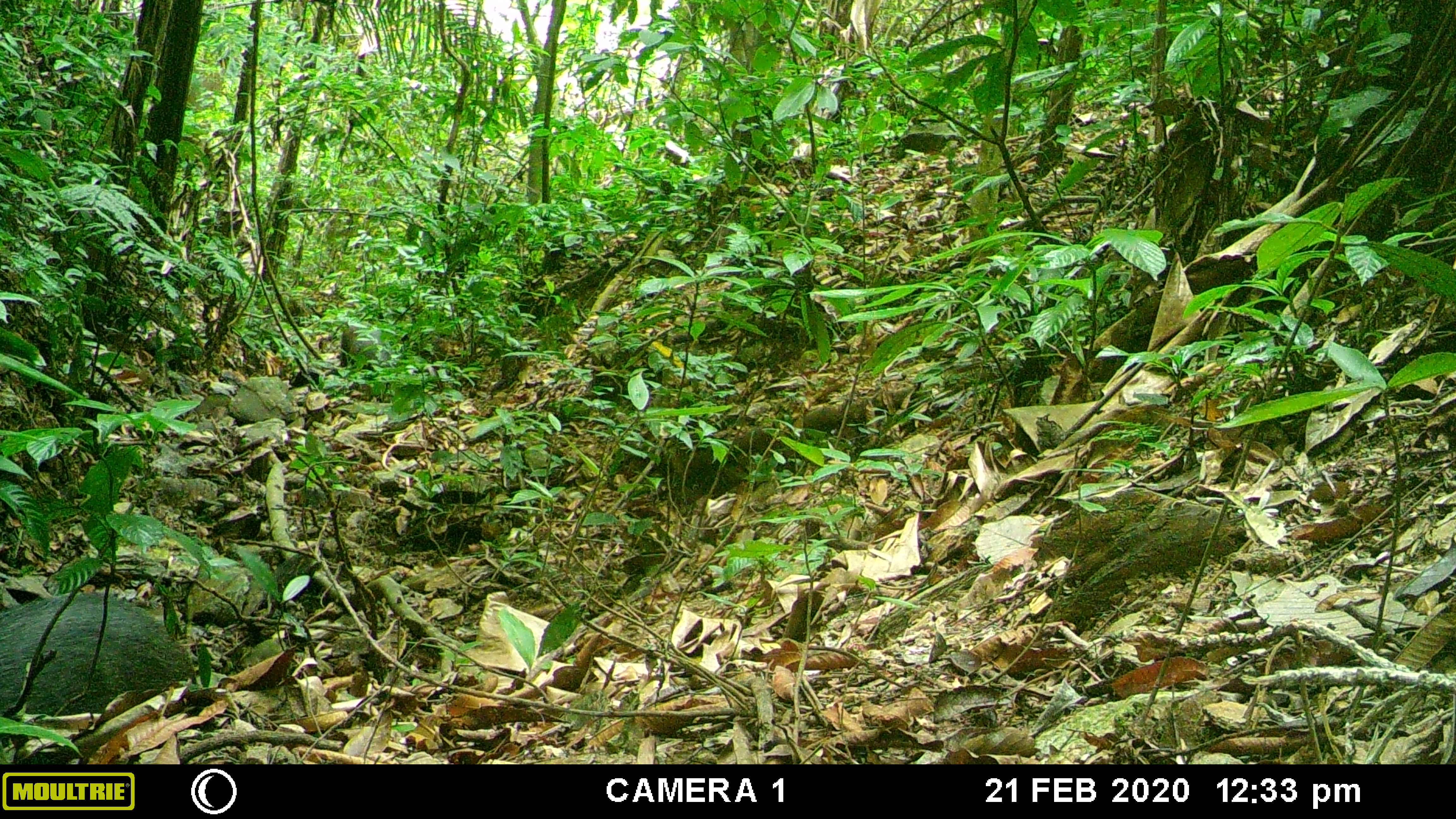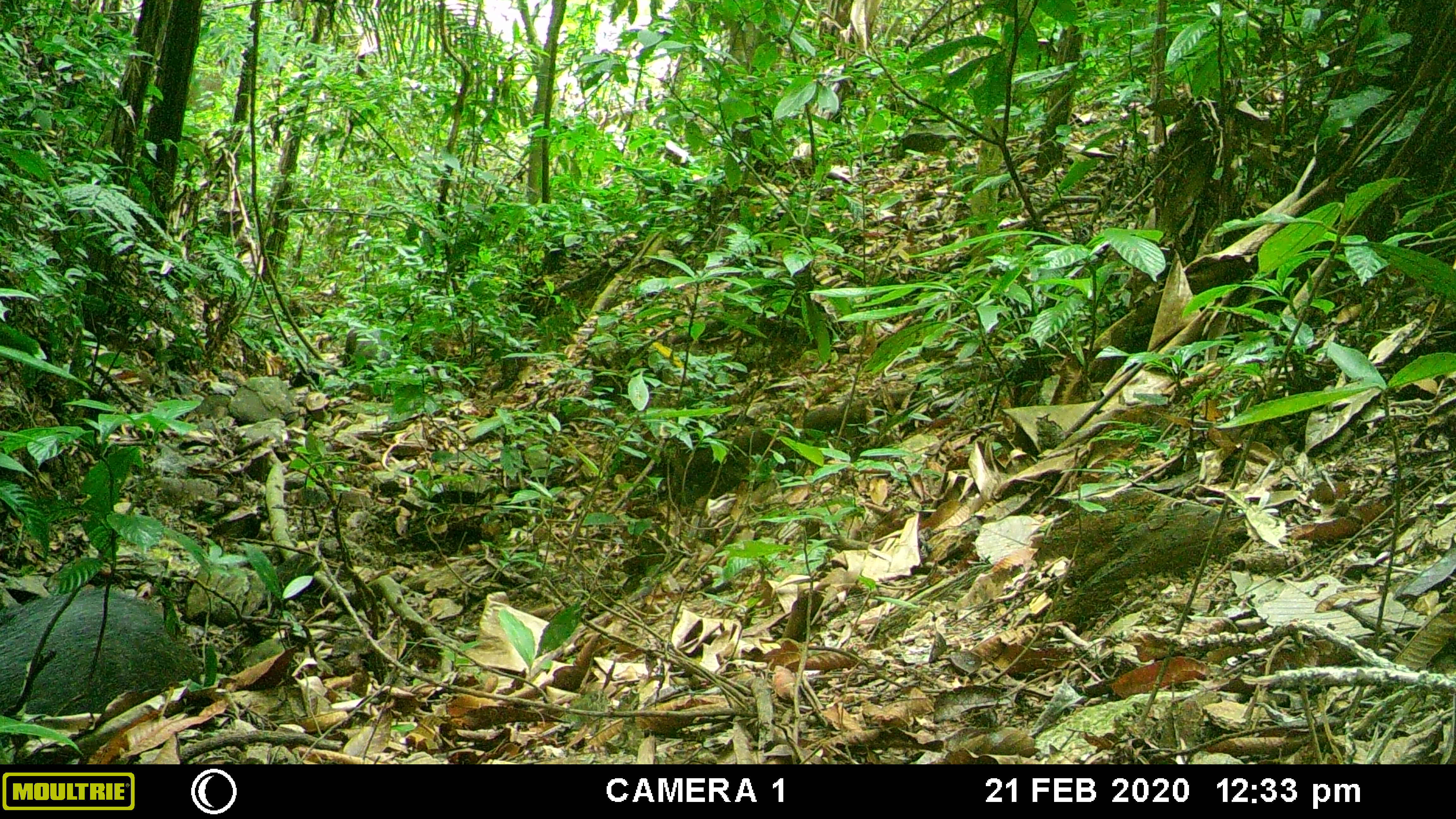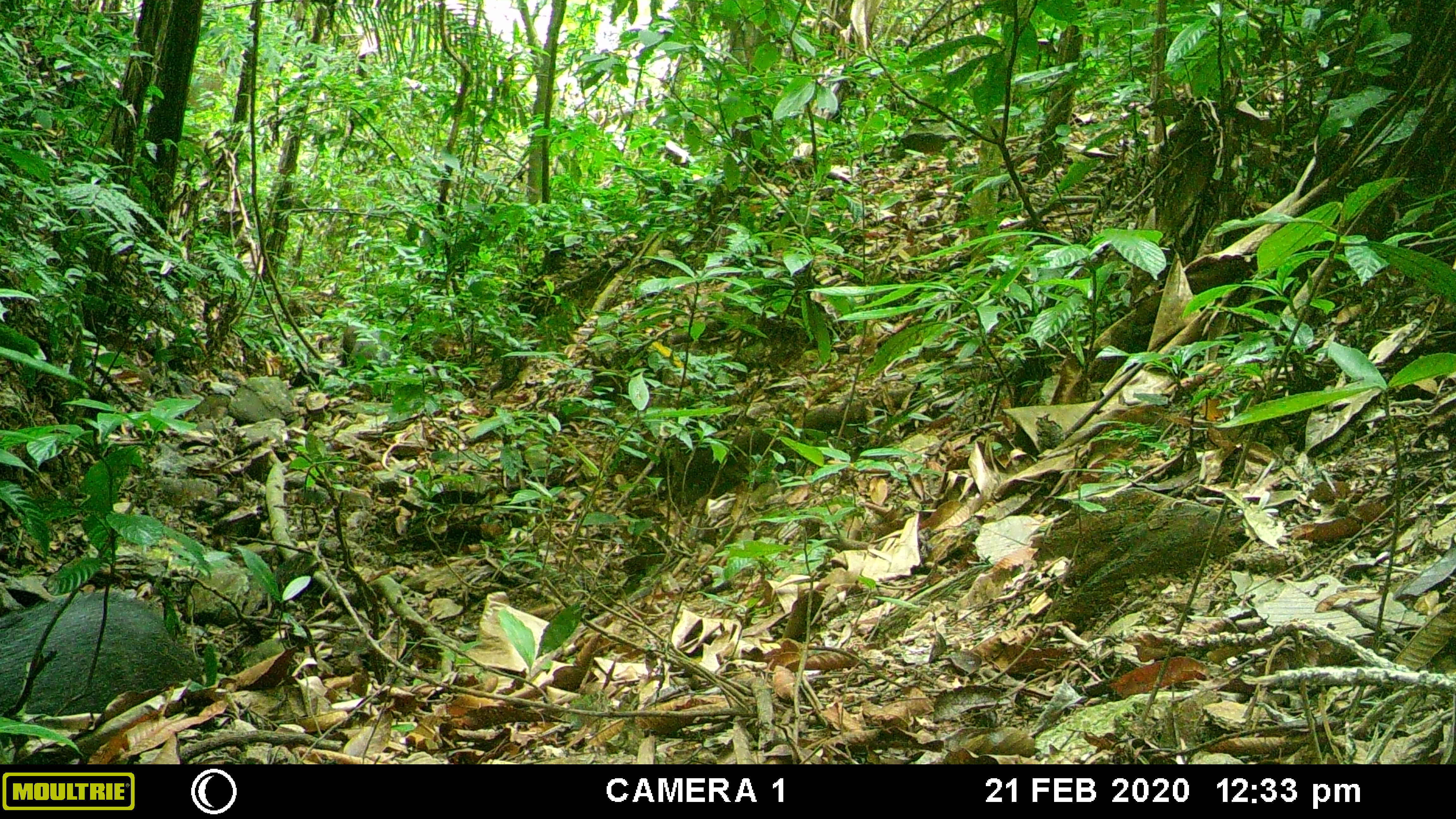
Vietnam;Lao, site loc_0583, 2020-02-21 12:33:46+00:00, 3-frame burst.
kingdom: Animalia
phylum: Chordata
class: Mammalia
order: Artiodactyla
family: Suidae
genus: Sus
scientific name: Sus scrofa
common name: eurasian wild pig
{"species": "eurasian wild pig (Sus scrofa)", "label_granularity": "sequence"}